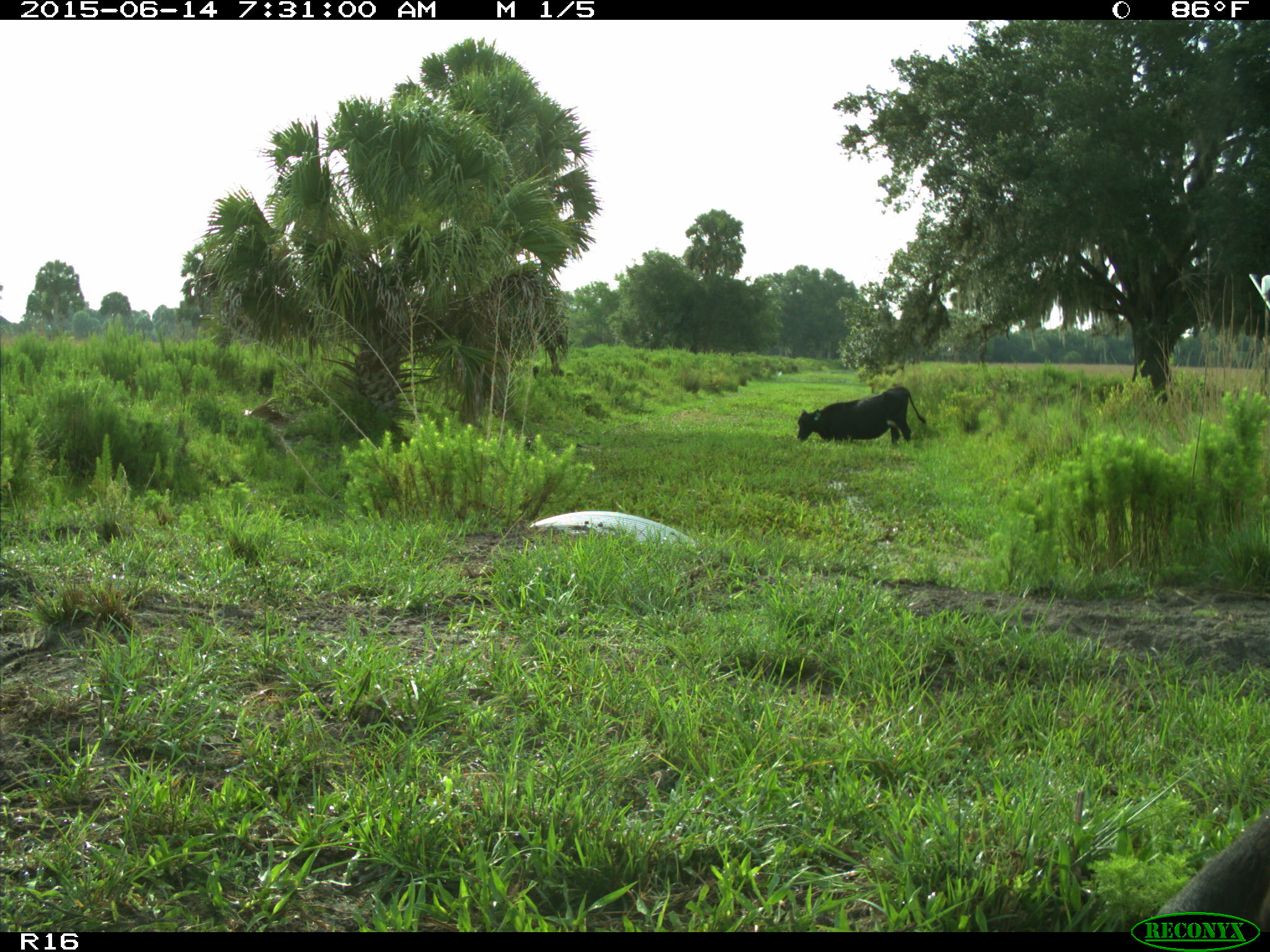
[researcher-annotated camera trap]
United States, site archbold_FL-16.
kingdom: Animalia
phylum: Chordata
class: Mammalia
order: Artiodactyla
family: Bovidae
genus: Bos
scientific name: Bos taurus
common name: domestic cow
Bos taurus (domestic cow).